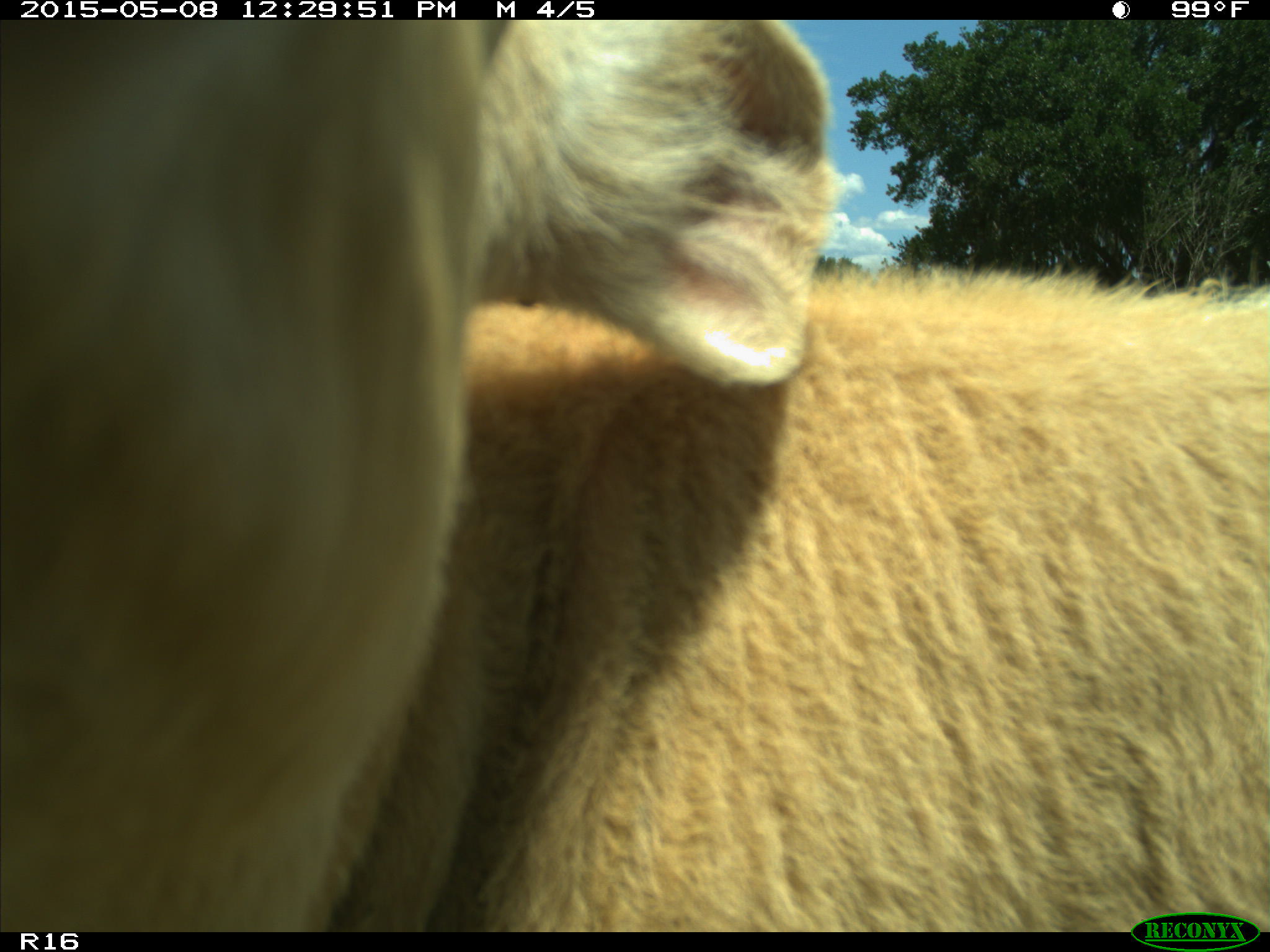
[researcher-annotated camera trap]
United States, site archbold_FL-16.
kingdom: Animalia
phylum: Chordata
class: Mammalia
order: Artiodactyla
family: Bovidae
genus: Bos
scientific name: Bos taurus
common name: domestic cow